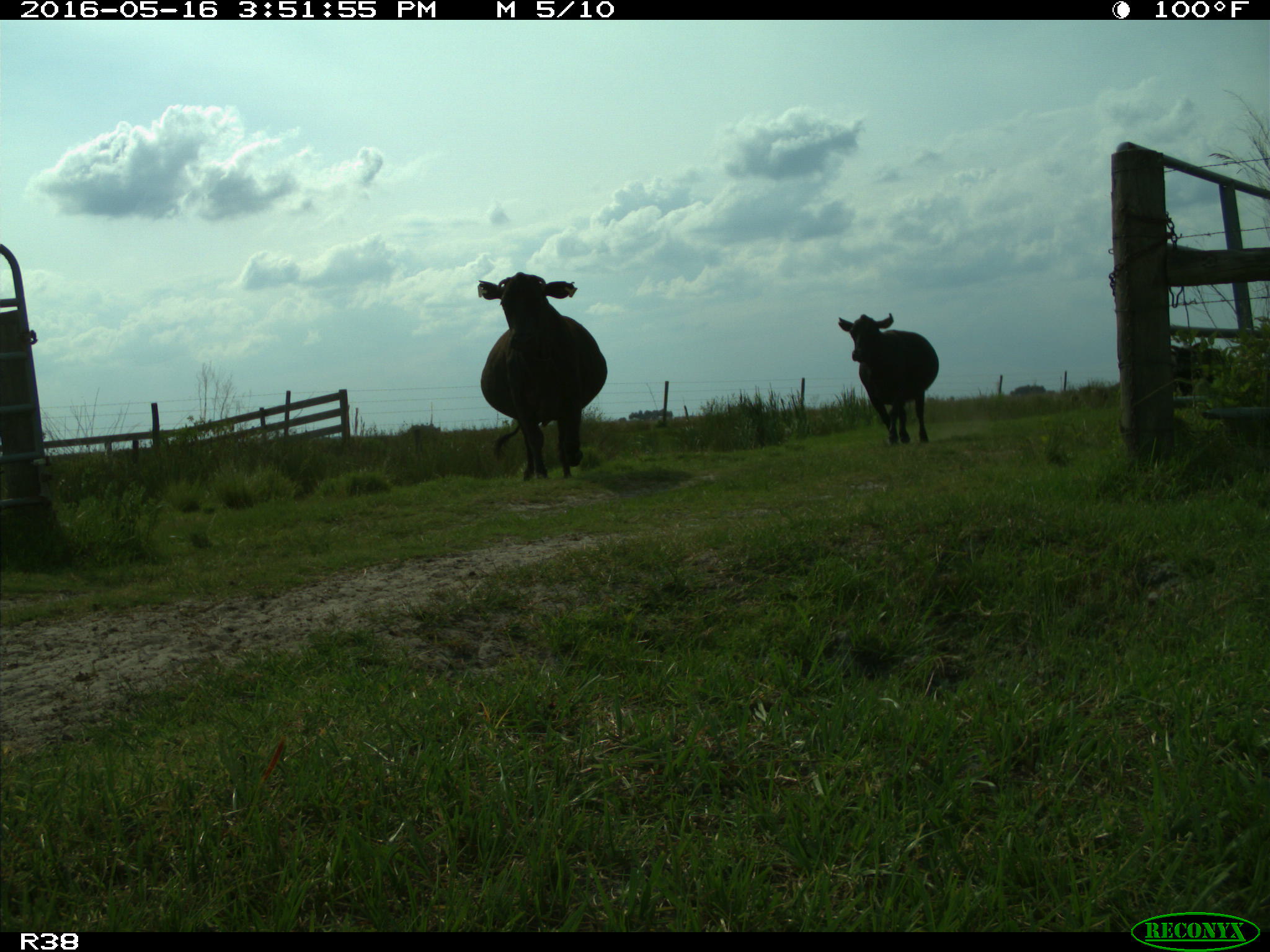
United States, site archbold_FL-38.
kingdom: Animalia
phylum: Chordata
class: Mammalia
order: Artiodactyla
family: Bovidae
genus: Bos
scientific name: Bos taurus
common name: domestic cow